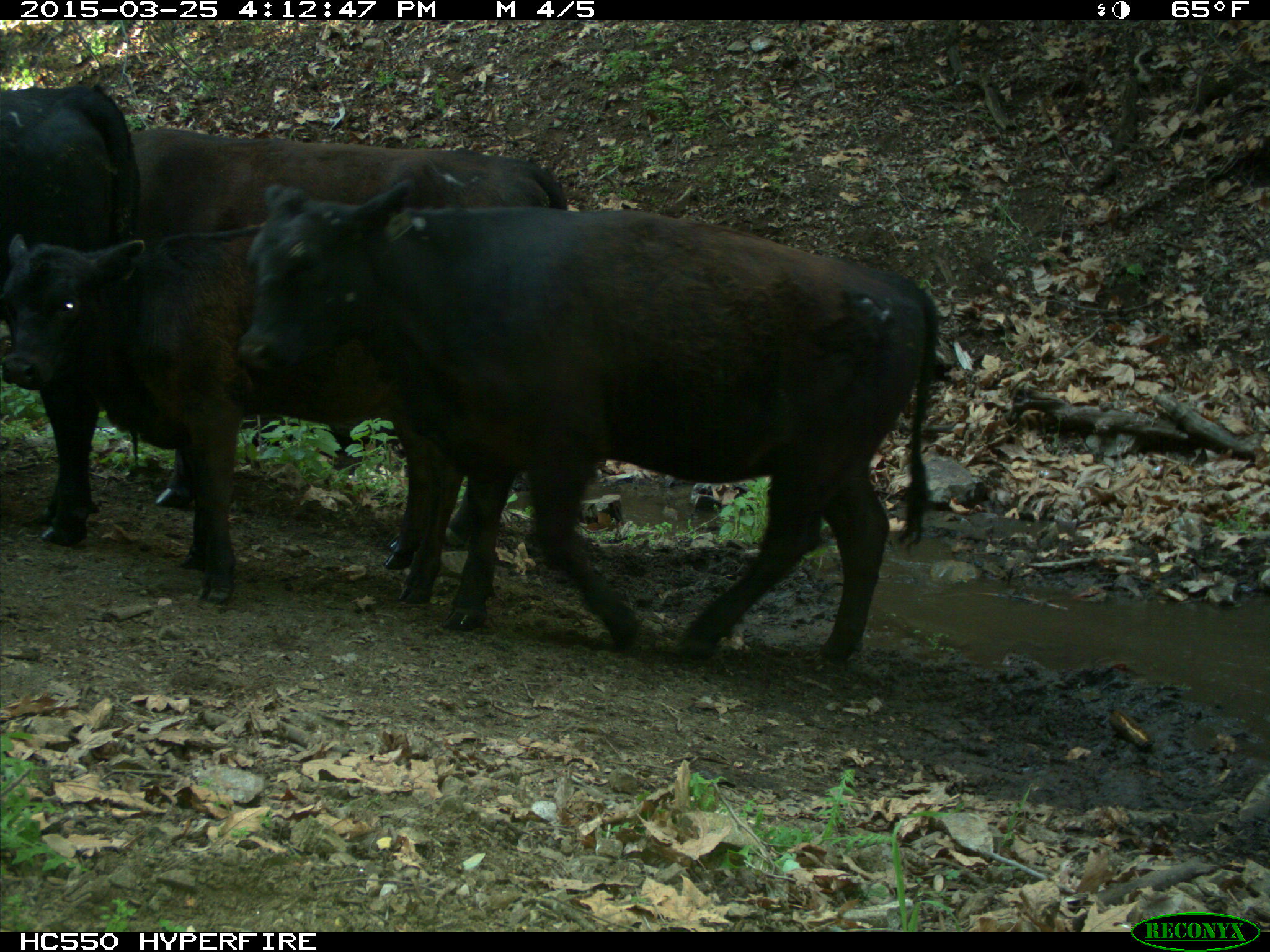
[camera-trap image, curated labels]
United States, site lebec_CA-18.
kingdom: Animalia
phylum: Chordata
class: Mammalia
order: Artiodactyla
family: Bovidae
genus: Bos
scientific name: Bos taurus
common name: domestic cow